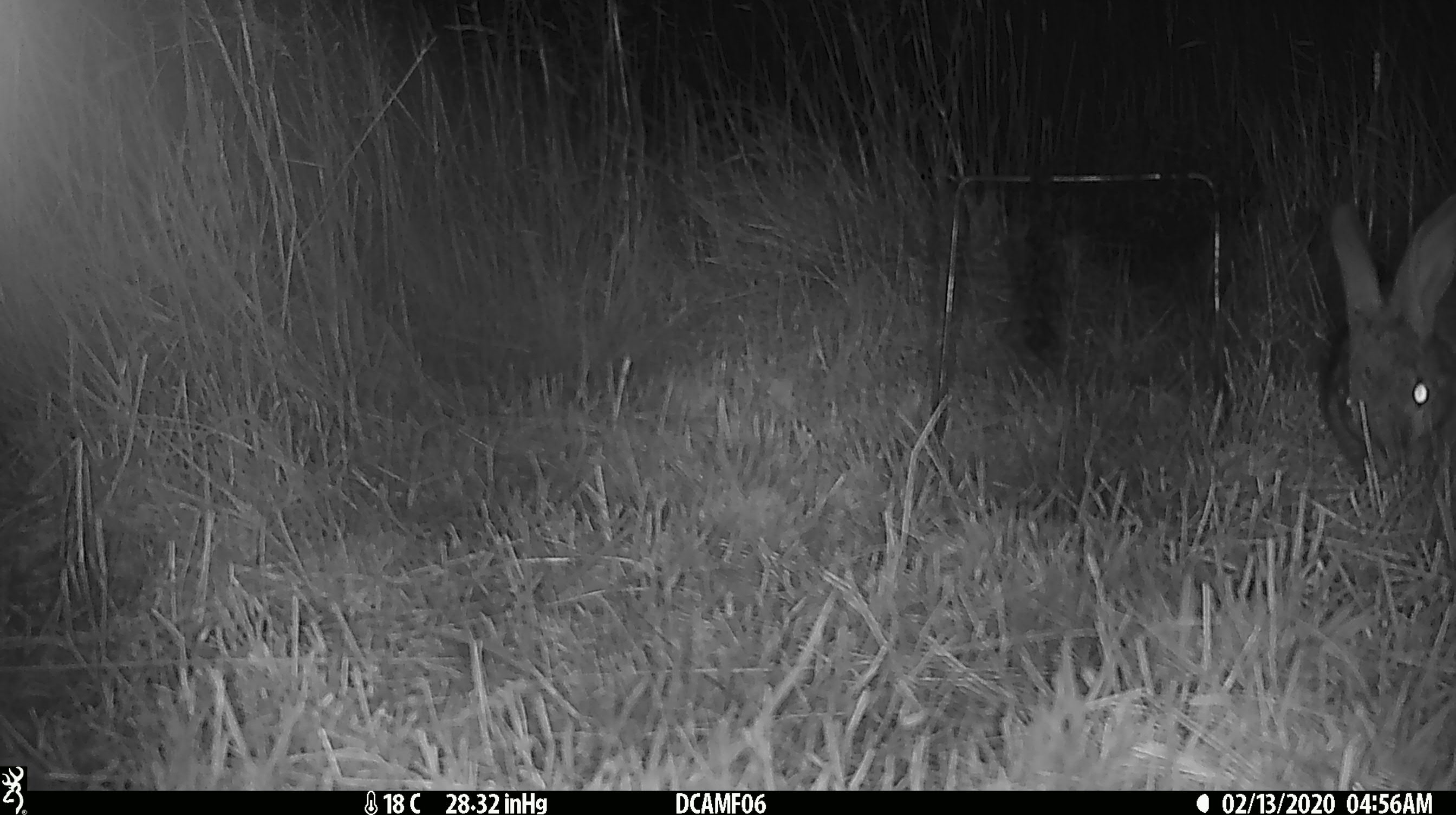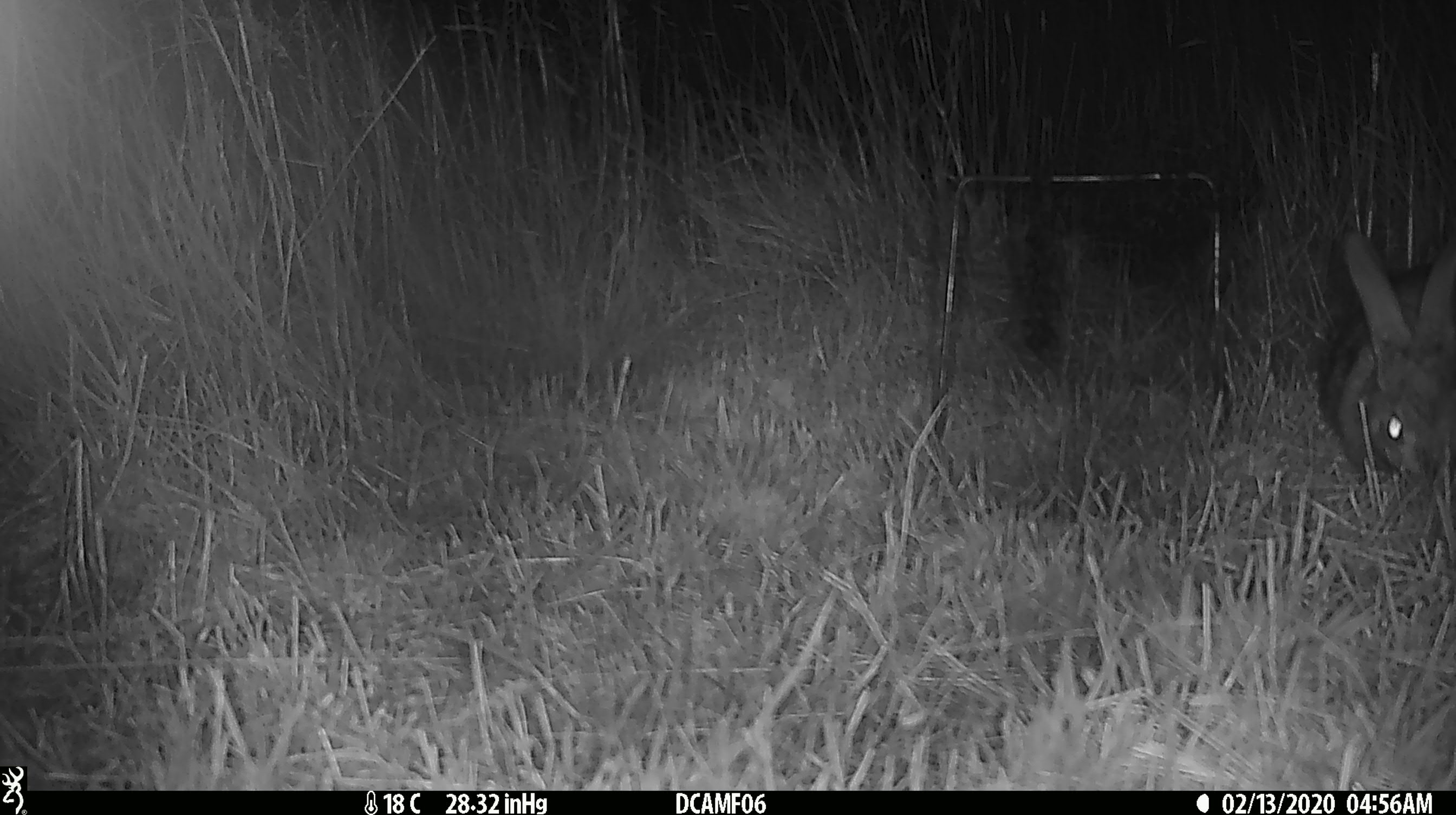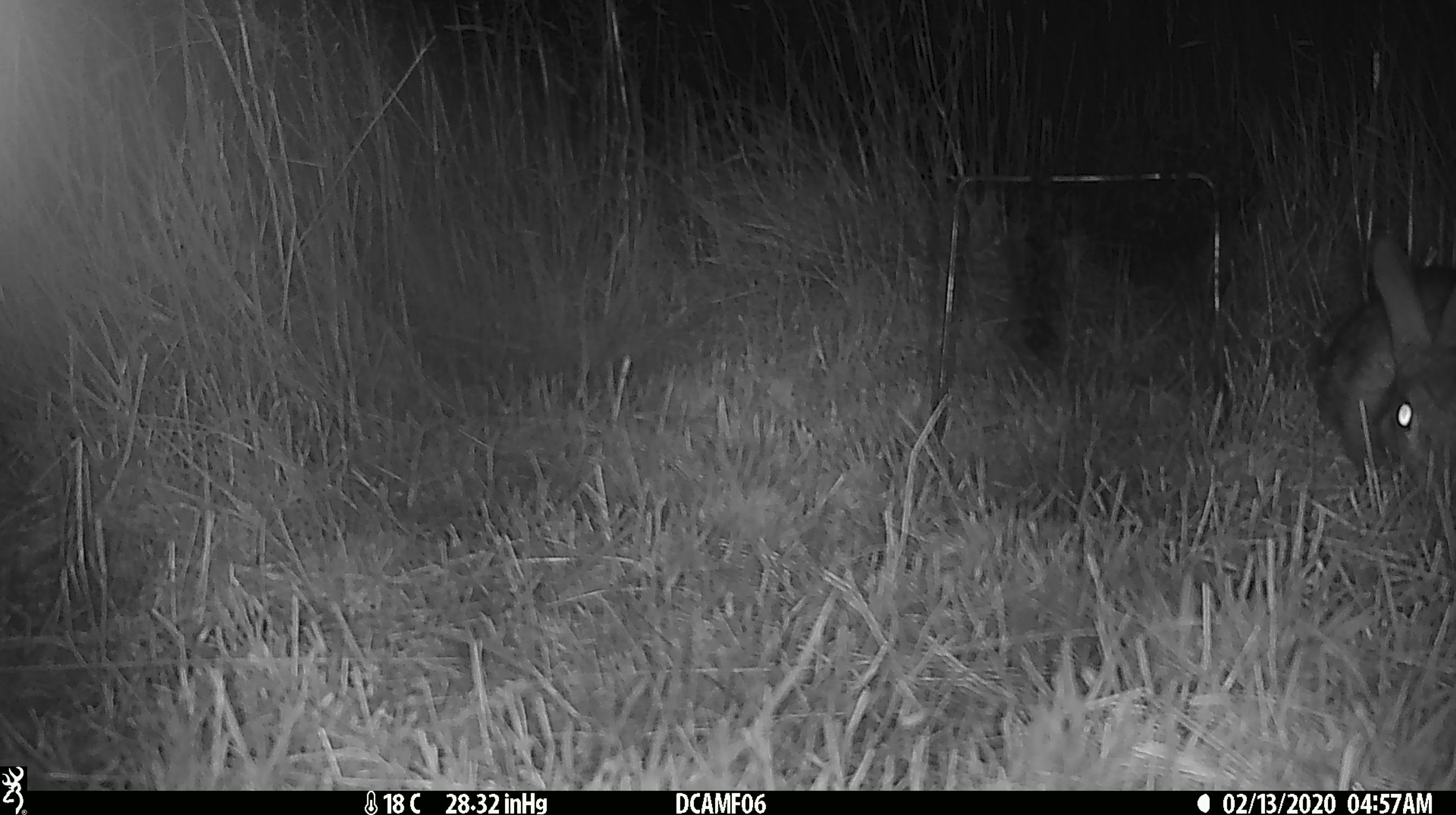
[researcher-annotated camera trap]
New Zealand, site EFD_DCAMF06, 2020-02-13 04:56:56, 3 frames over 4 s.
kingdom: Animalia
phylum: Chordata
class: Mammalia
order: Lagomorpha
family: Leporidae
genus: Oryctolagus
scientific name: Oryctolagus cuniculus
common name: european rabbit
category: rabbit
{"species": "rabbit (european rabbit) (Oryctolagus cuniculus)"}